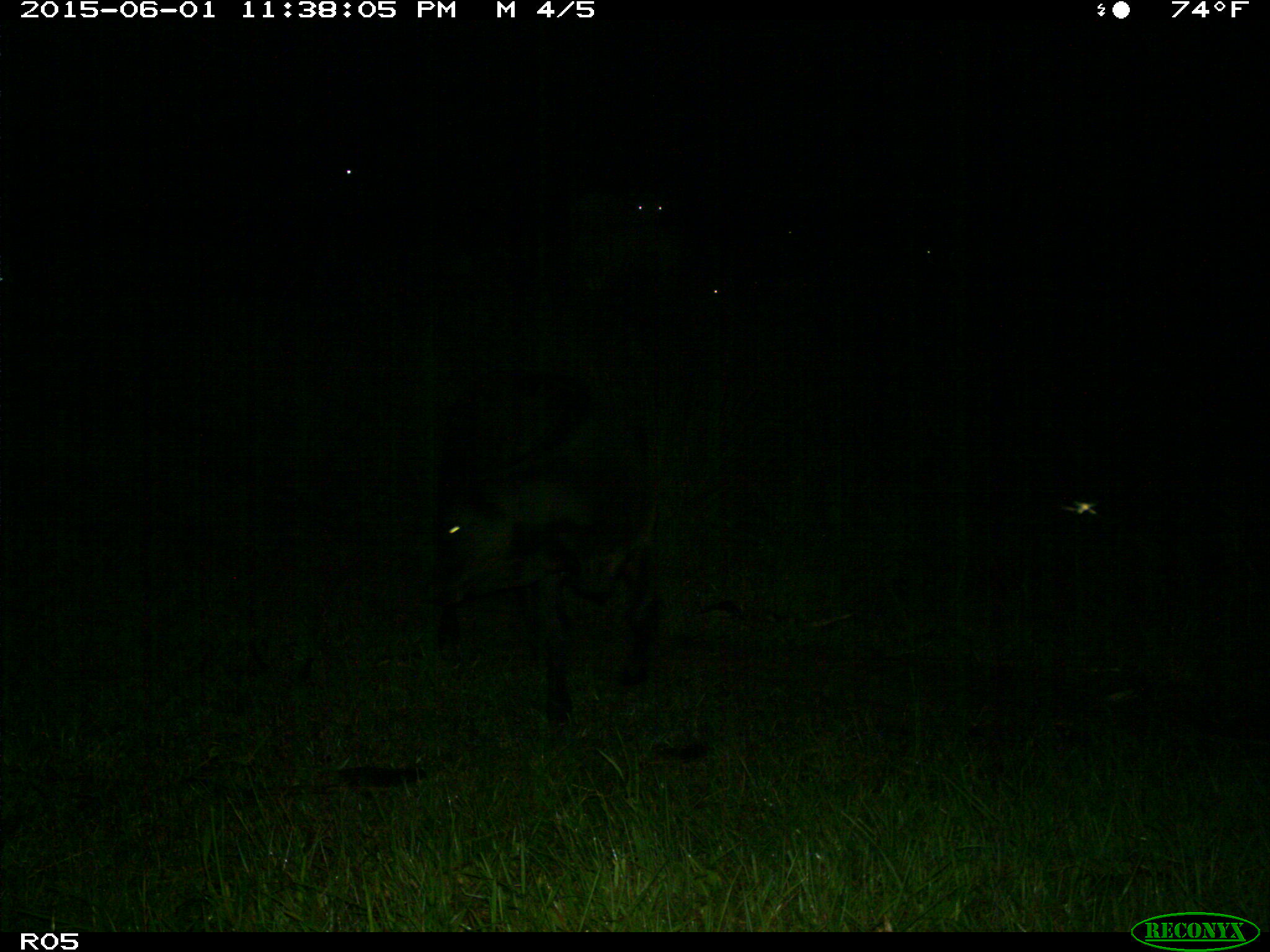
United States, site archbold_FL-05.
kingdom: Animalia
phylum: Chordata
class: Mammalia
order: Artiodactyla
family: Bovidae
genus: Bos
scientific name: Bos taurus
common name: domestic cow